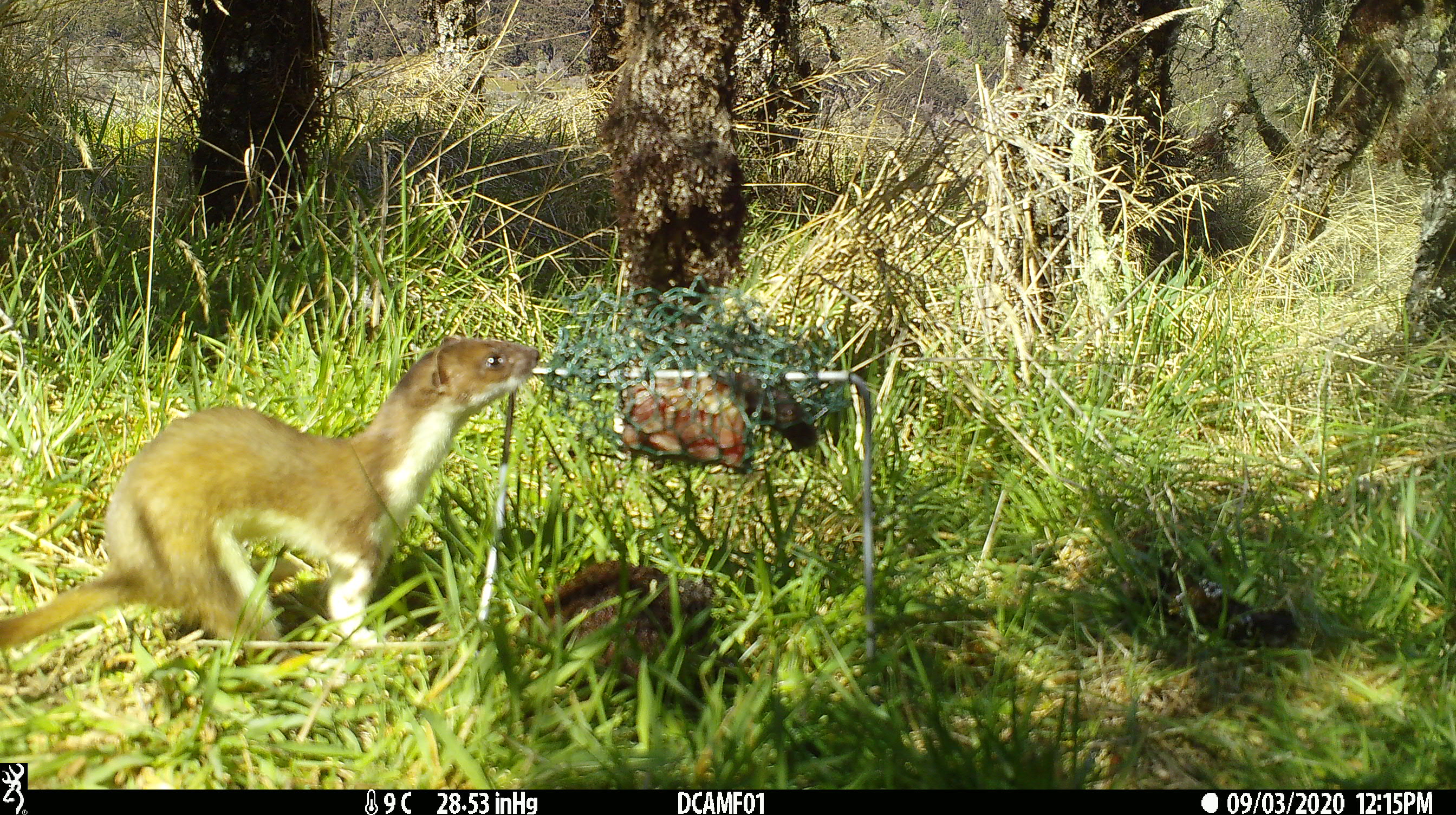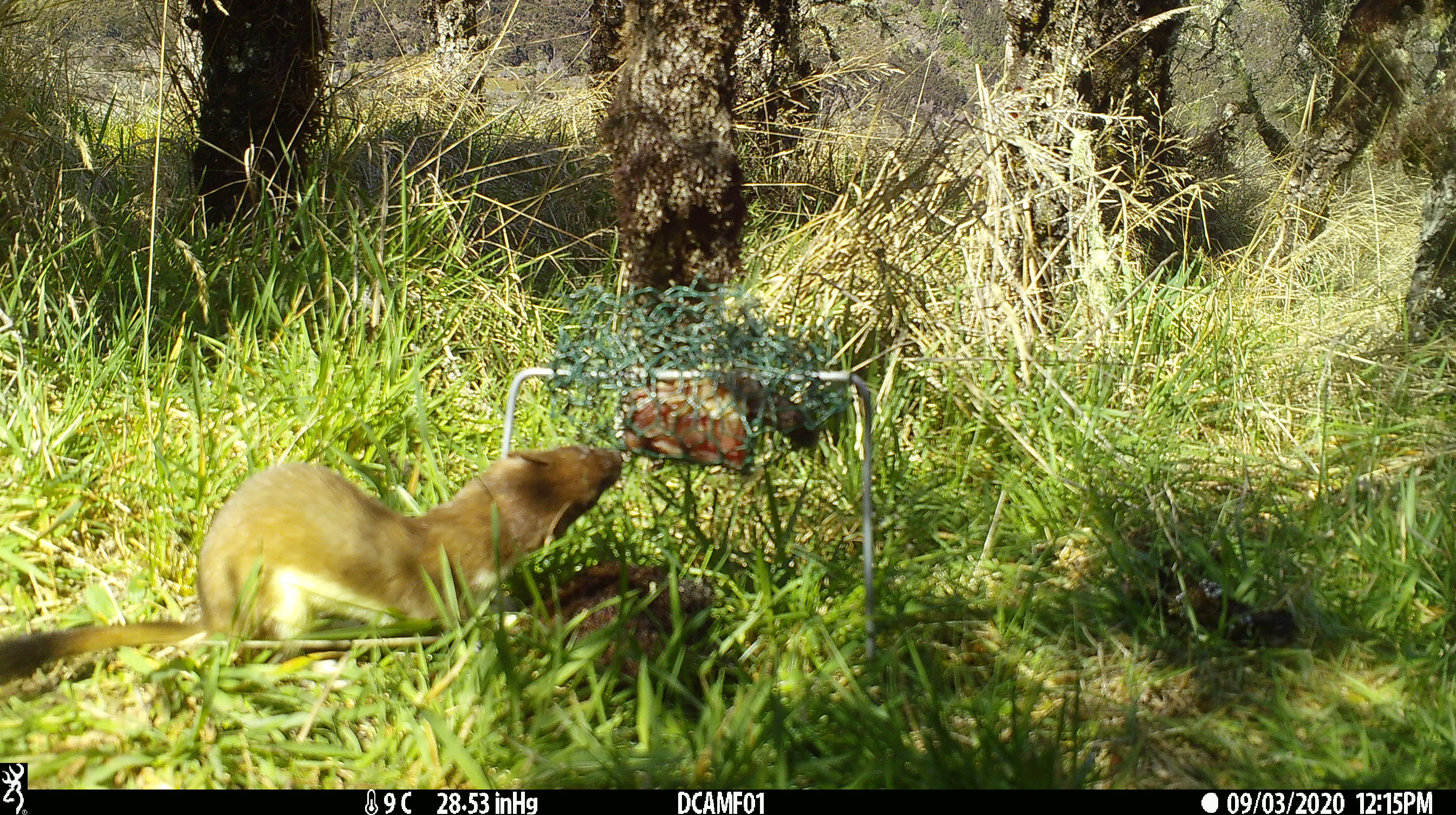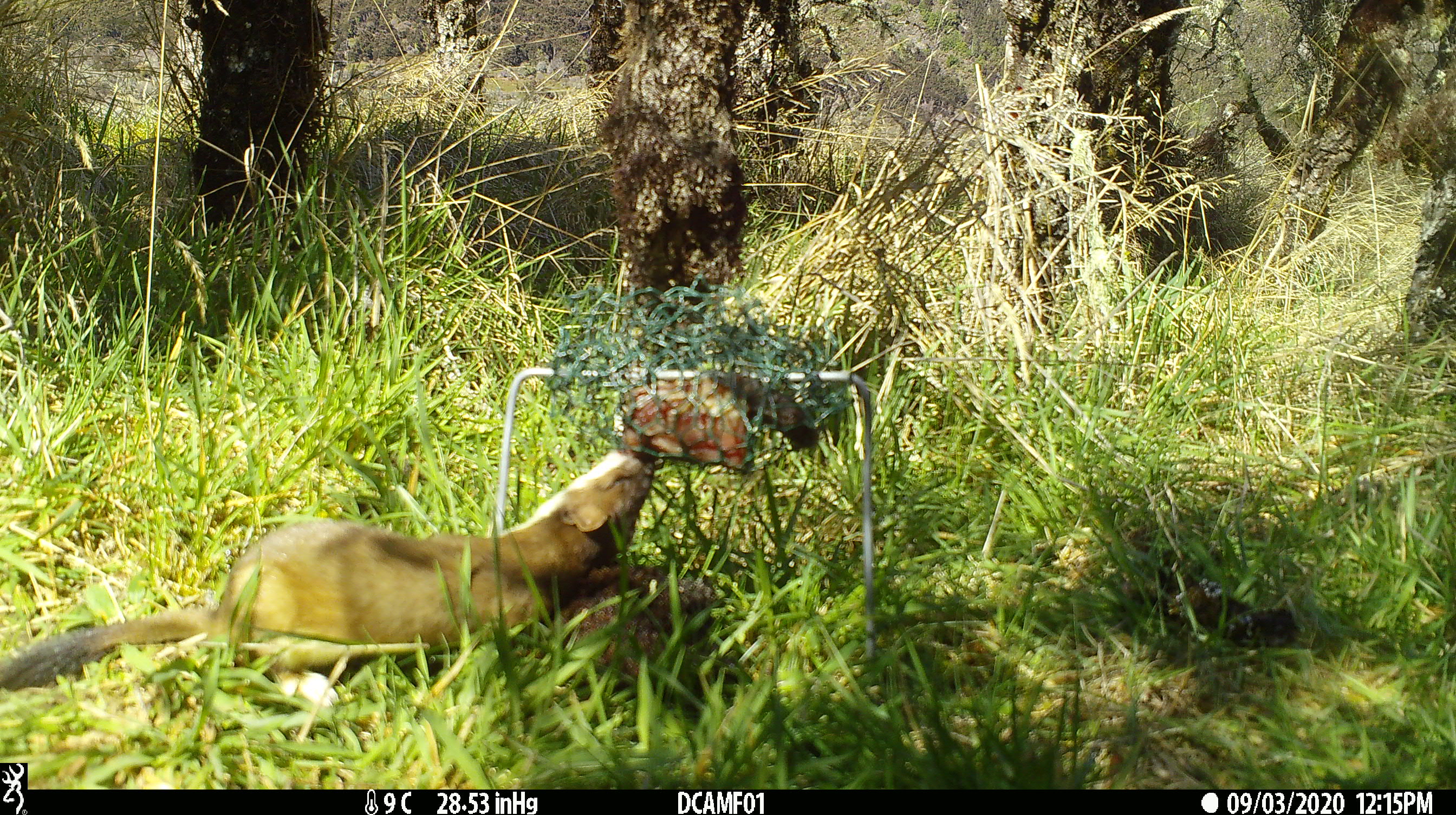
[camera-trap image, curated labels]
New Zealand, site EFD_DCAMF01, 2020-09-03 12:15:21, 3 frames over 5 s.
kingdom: Animalia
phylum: Chordata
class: Mammalia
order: Carnivora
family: Mustelidae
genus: Mustela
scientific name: Mustela erminea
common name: stoat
Stoat (Mustela erminea).